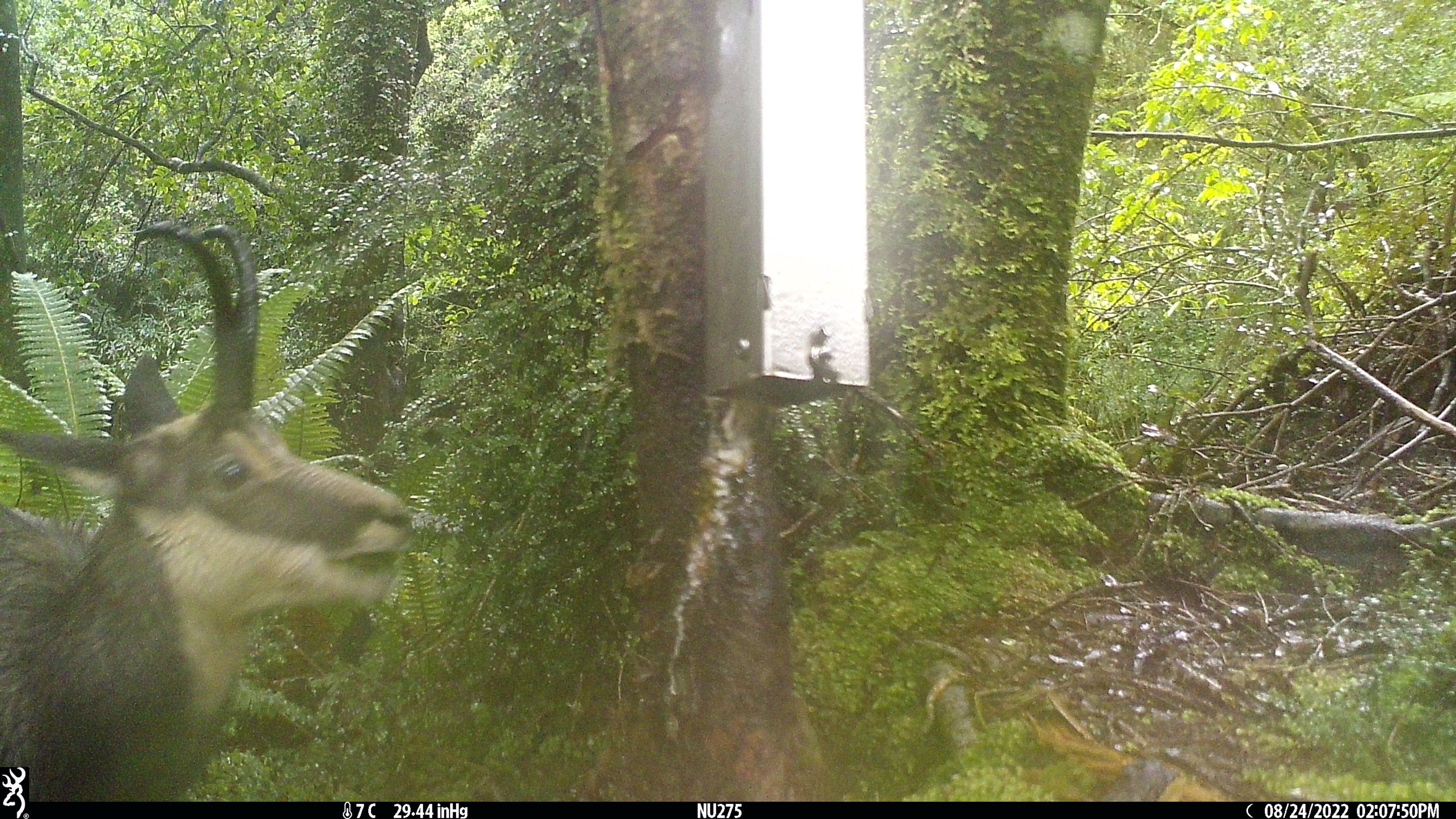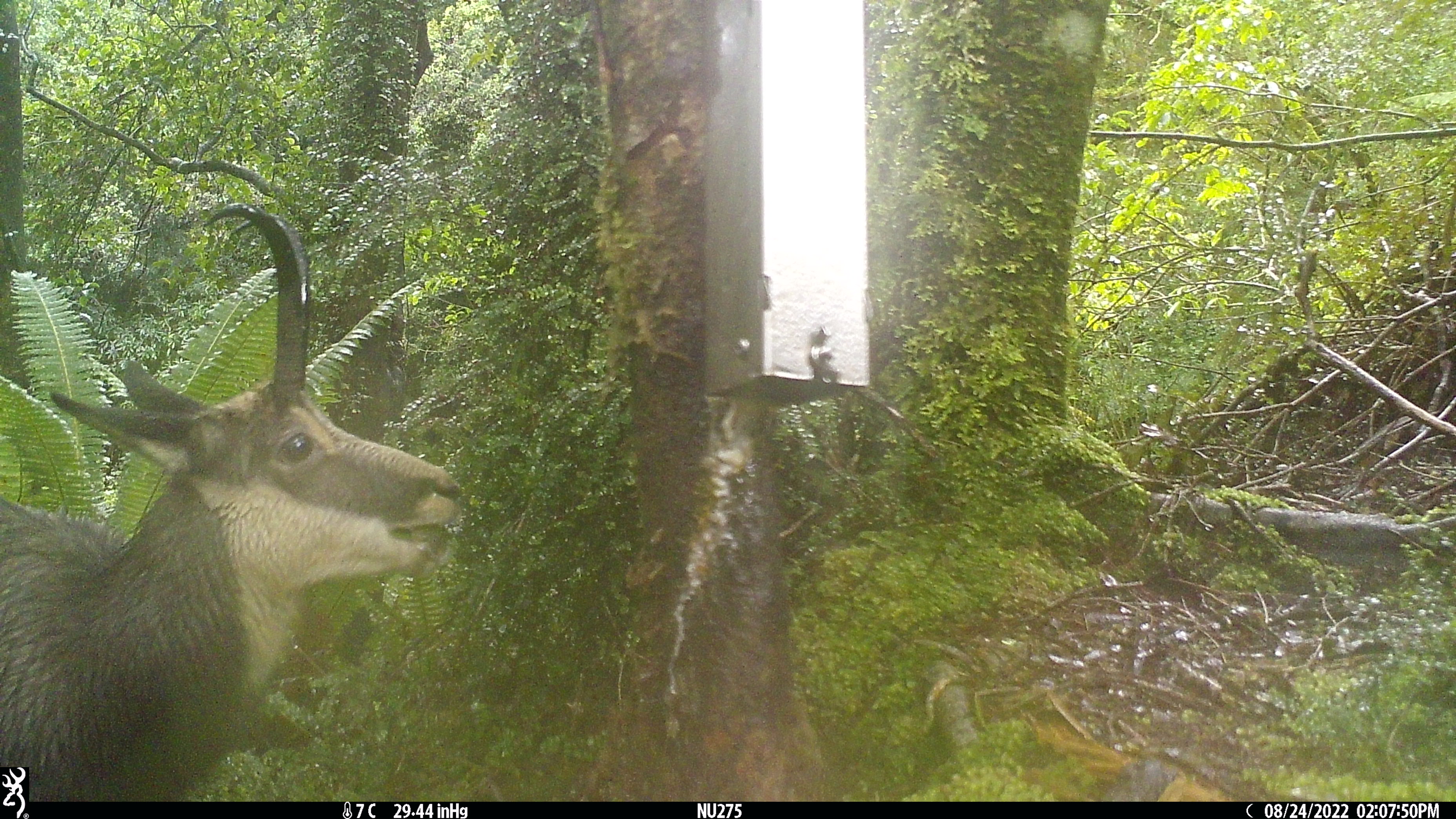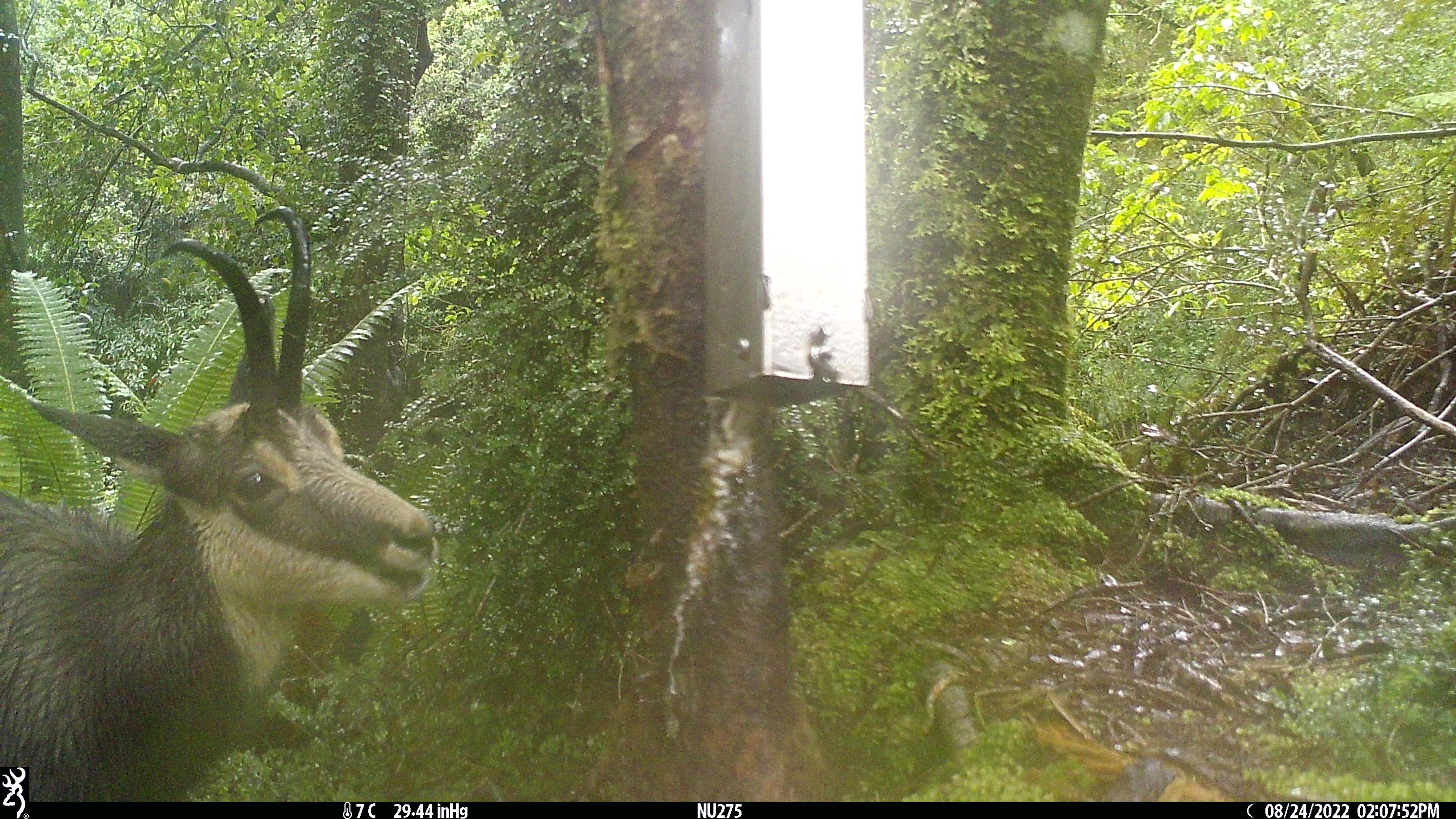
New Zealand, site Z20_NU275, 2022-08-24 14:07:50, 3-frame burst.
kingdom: Animalia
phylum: Chordata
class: Mammalia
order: Artiodactyla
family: Bovidae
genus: Rupicapra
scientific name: Rupicapra rupicapra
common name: alpine chamois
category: chamois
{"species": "chamois (alpine chamois) (Rupicapra rupicapra)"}